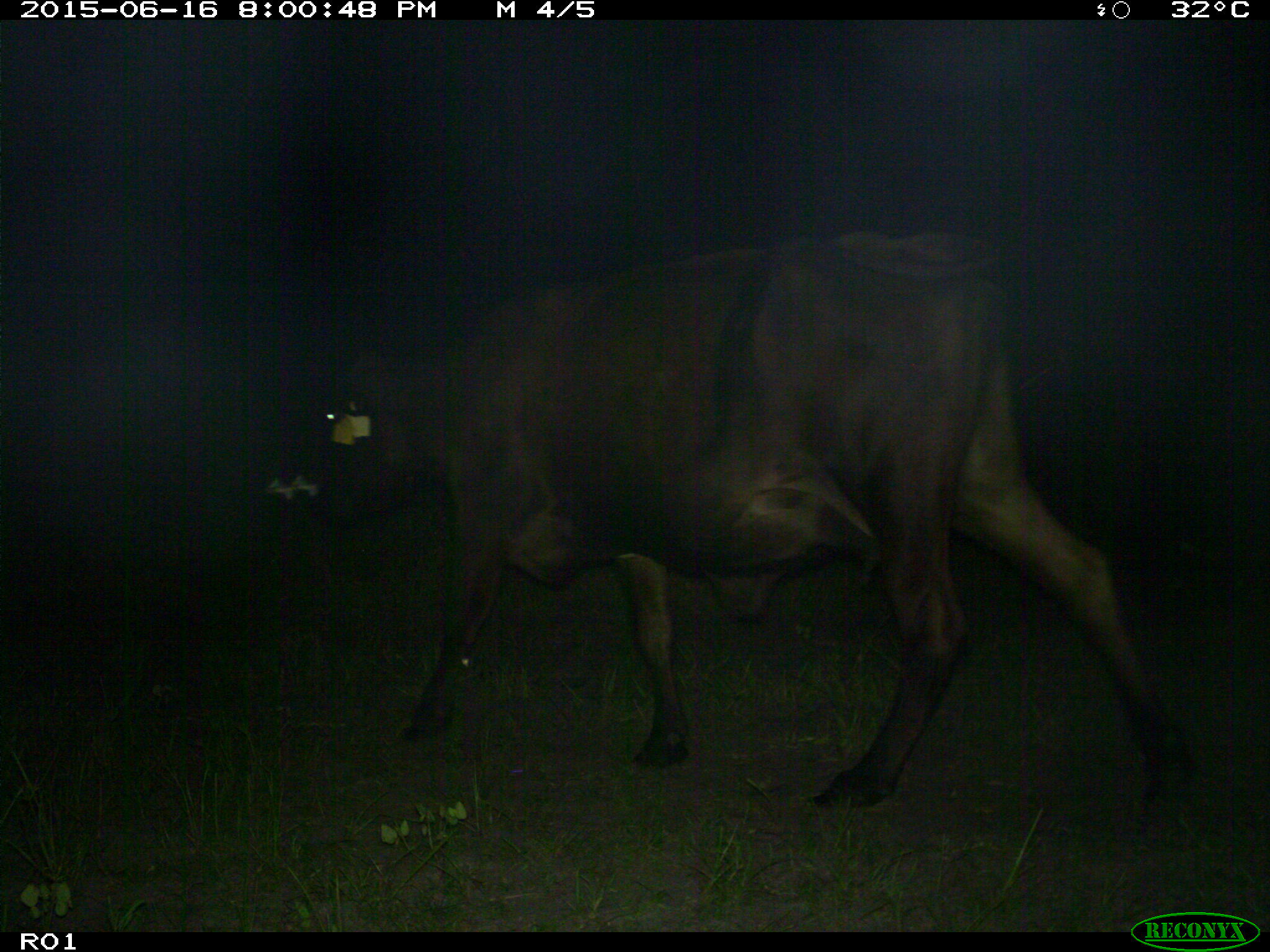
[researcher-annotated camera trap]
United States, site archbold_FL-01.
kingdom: Animalia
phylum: Chordata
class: Mammalia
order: Artiodactyla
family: Bovidae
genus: Bos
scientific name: Bos taurus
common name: domestic cow